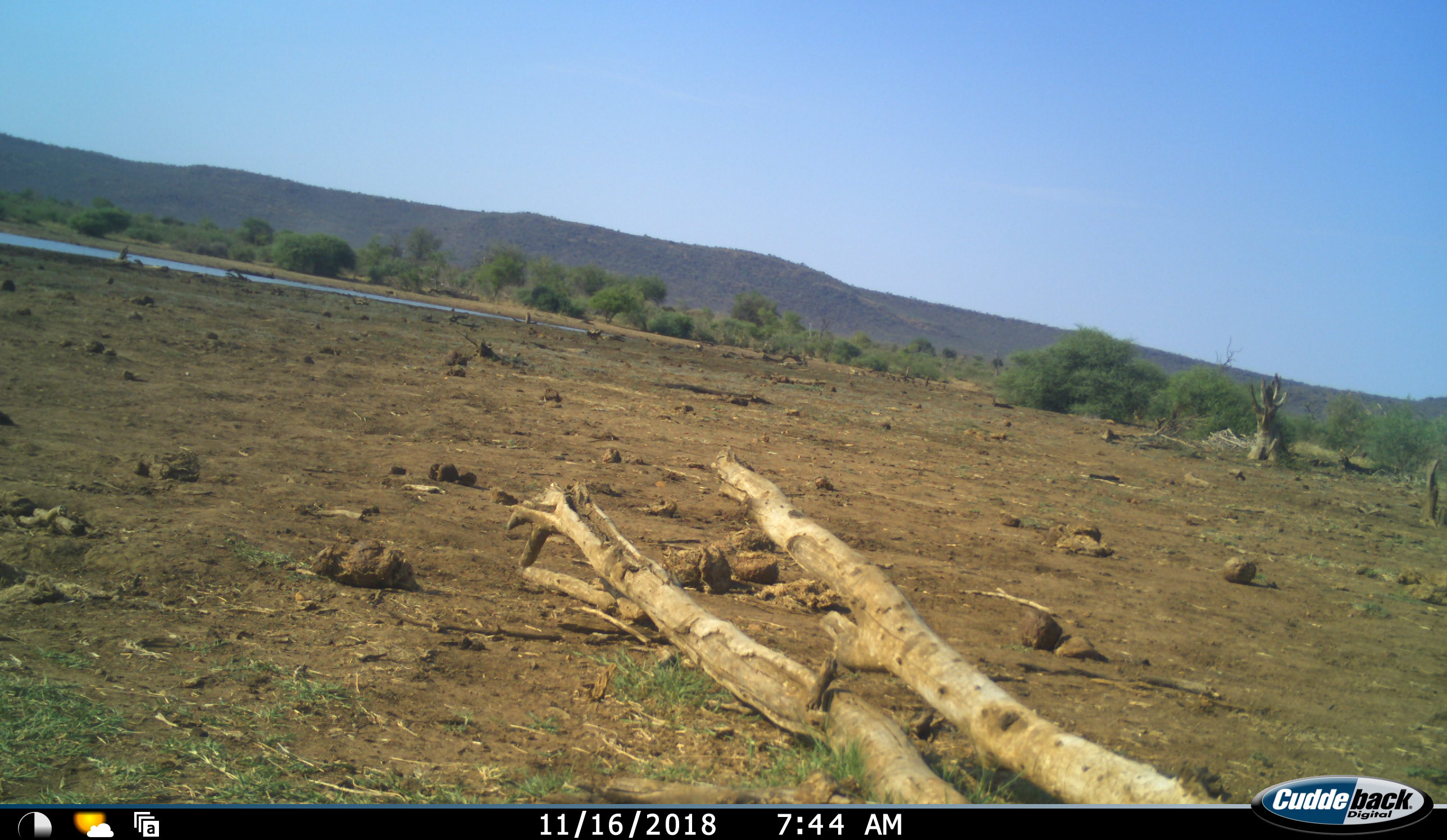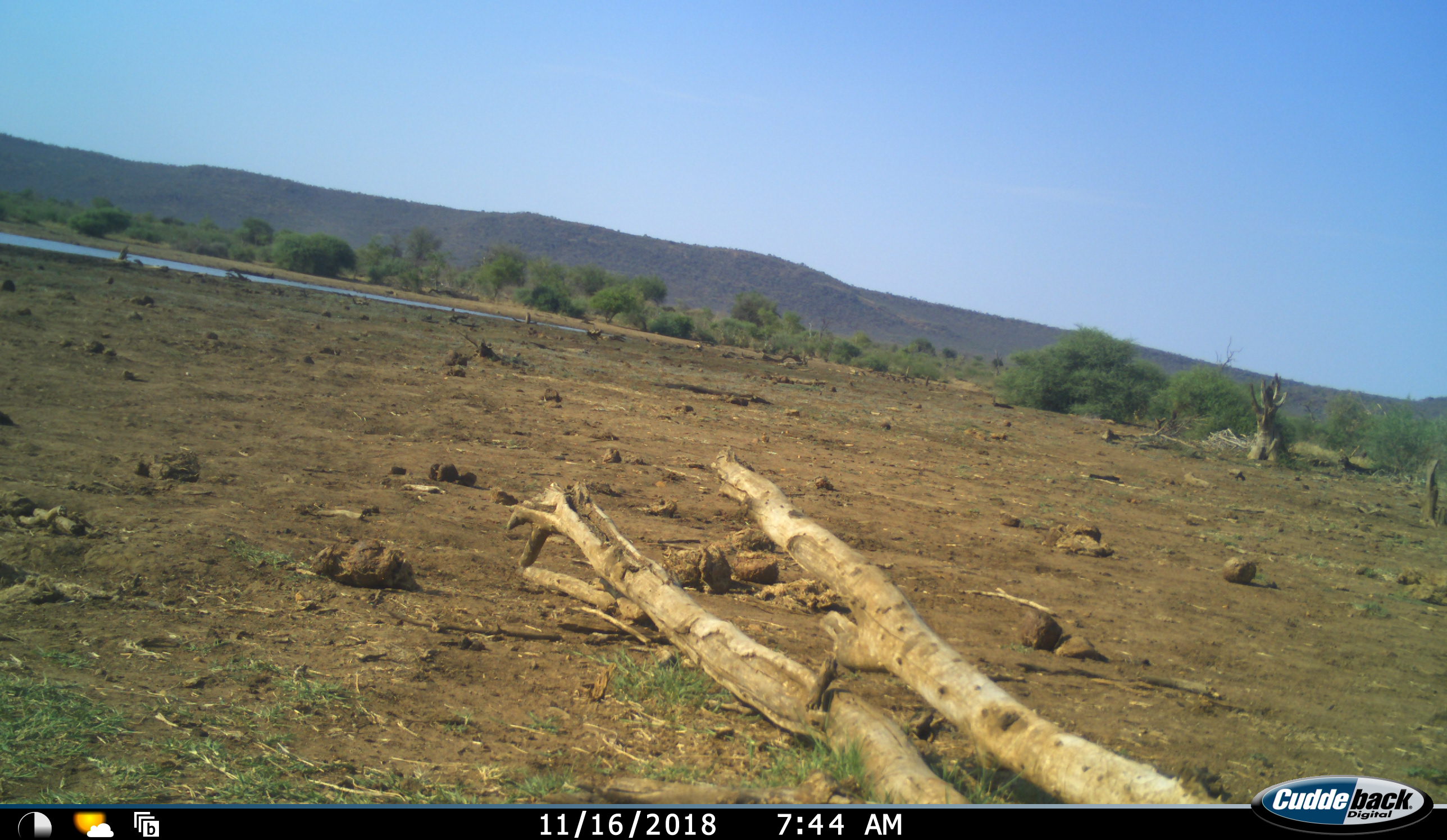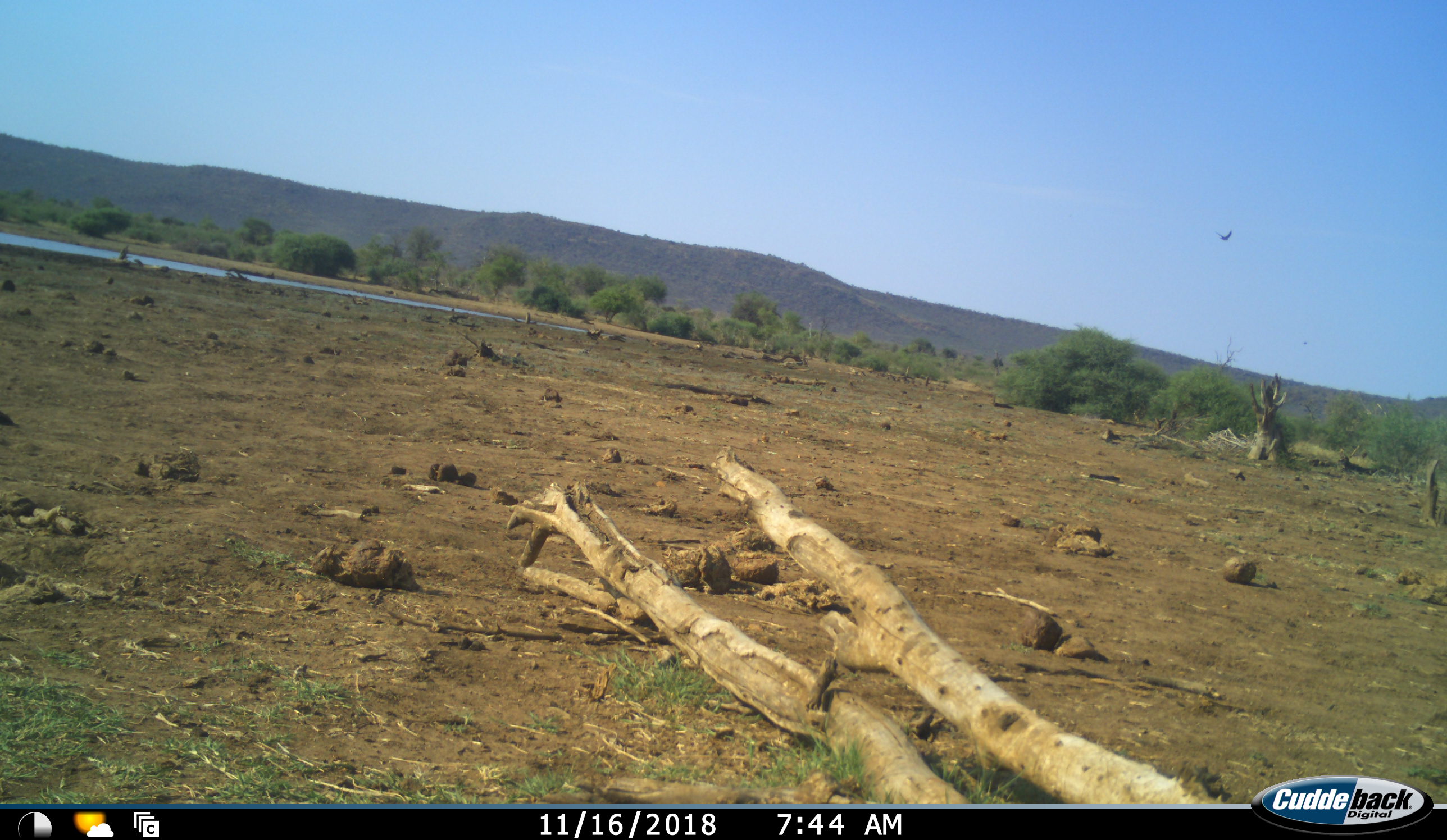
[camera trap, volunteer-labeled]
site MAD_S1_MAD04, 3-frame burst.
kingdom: Animalia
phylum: Chordata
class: Aves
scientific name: Aves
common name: bird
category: birdother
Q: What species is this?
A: Birdother (bird) (Aves).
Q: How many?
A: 1.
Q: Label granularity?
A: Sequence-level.